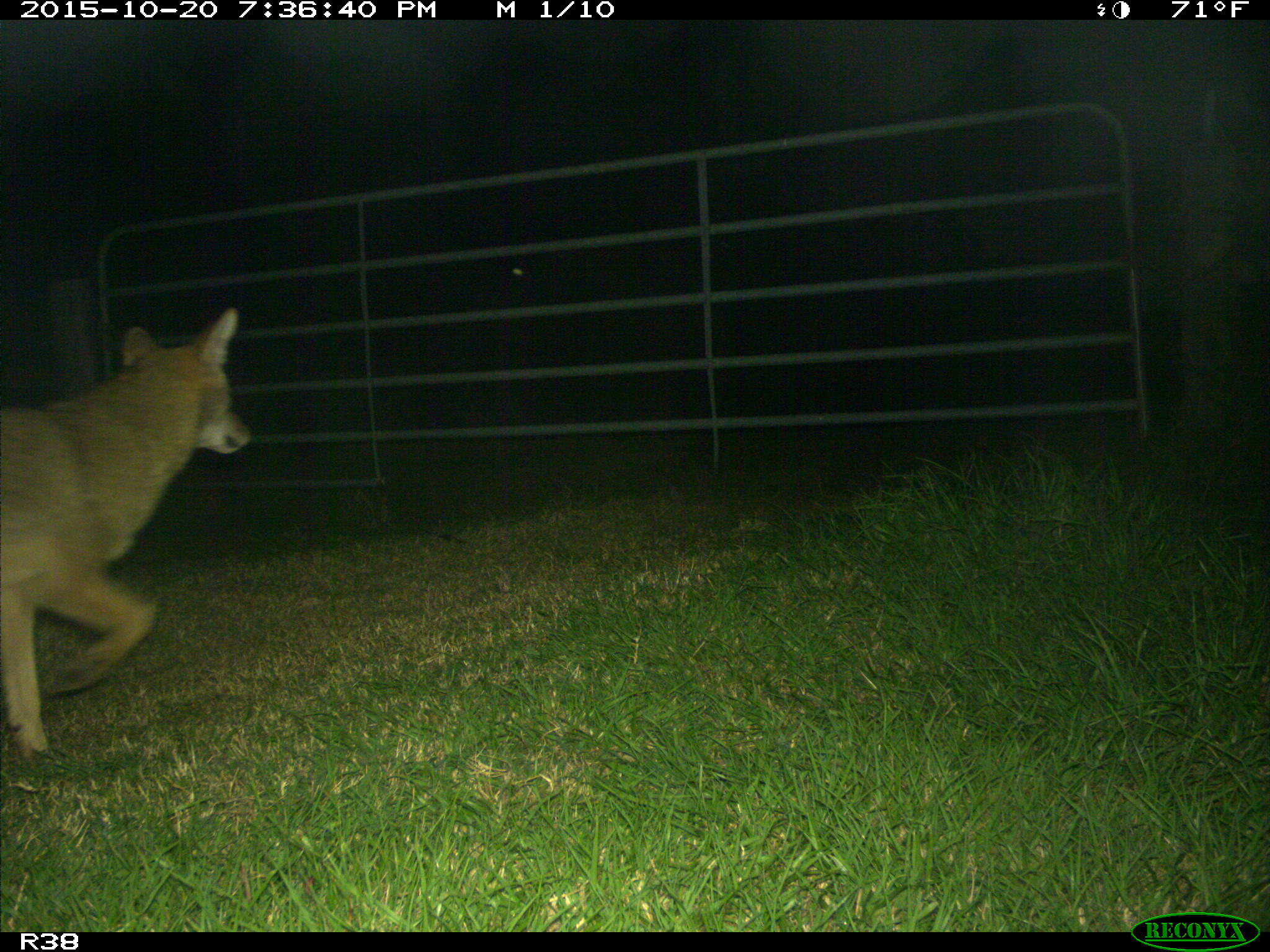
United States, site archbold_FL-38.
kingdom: Animalia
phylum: Chordata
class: Mammalia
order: Carnivora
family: Canidae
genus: Canis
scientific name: Canis latrans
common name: coyote